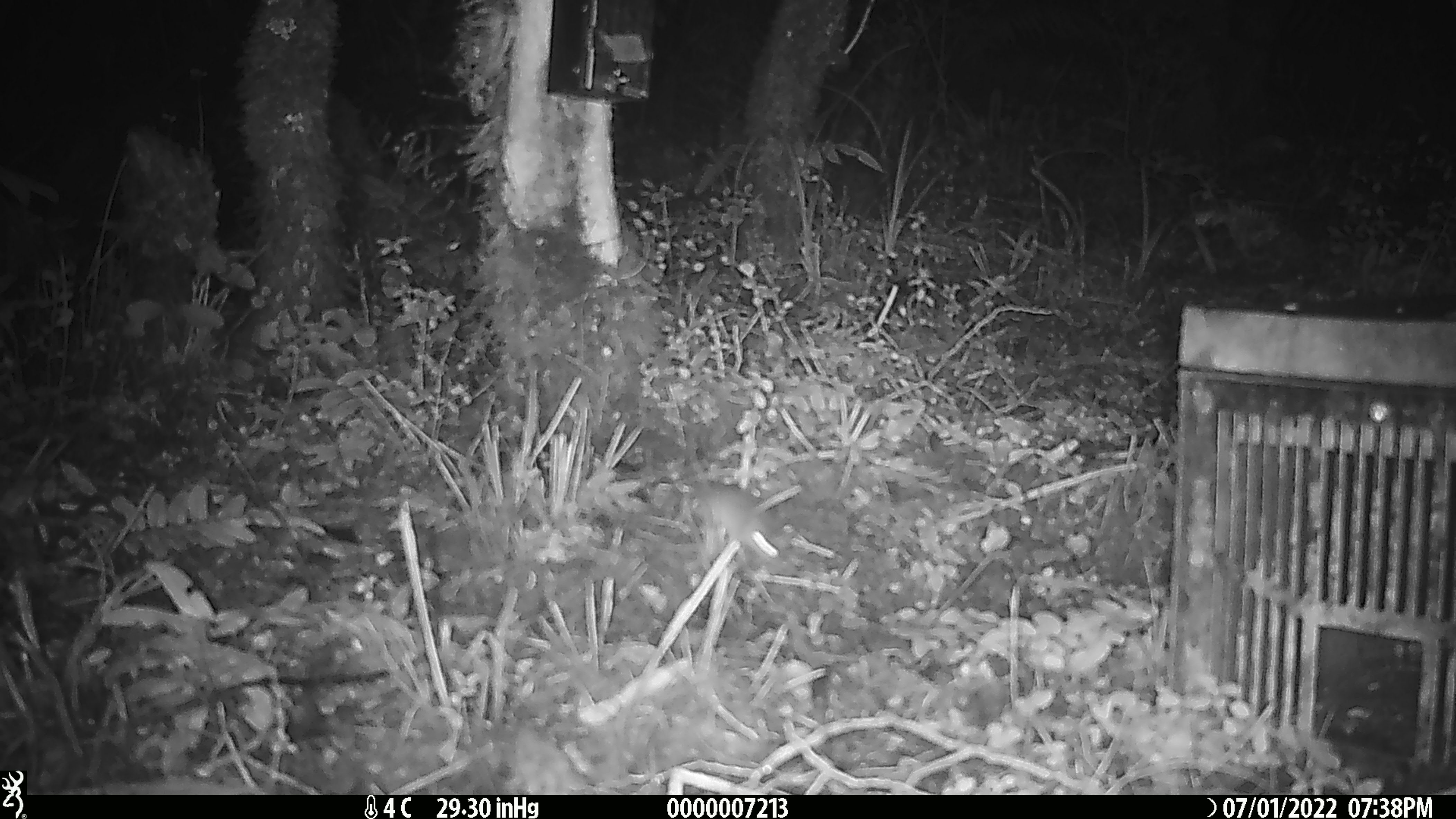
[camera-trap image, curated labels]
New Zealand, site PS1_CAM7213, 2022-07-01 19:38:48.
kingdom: Animalia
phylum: Chordata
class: Mammalia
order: Rodentia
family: Muridae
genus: Mus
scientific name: Mus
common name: mouse